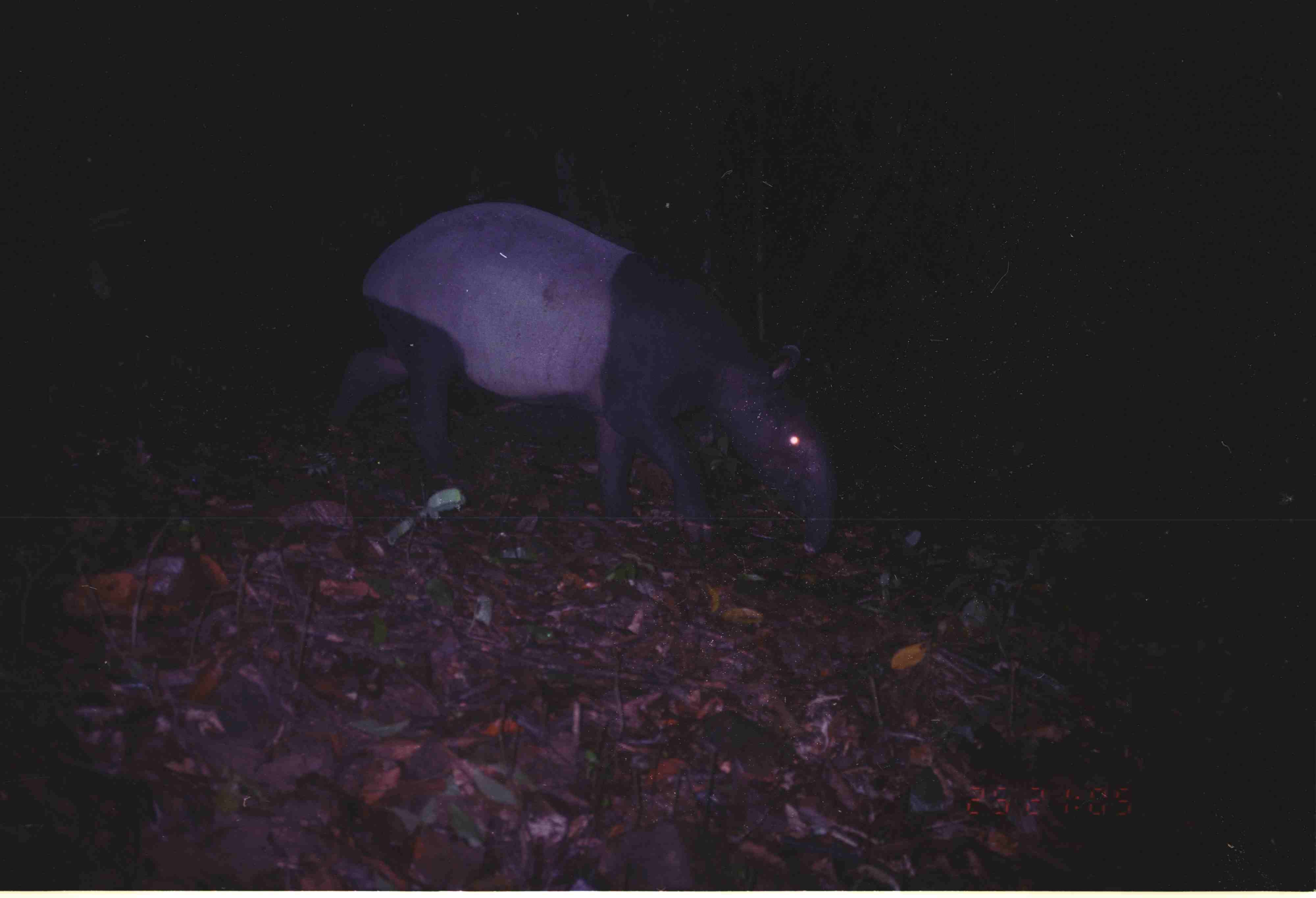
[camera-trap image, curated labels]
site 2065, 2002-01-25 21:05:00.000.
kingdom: Animalia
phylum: Chordata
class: Mammalia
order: Perissodactyla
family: Tapiridae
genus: Tapirus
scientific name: Tapirus indicus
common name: malayan tapir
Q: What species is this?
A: Tapirus indicus (malayan tapir).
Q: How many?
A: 1.